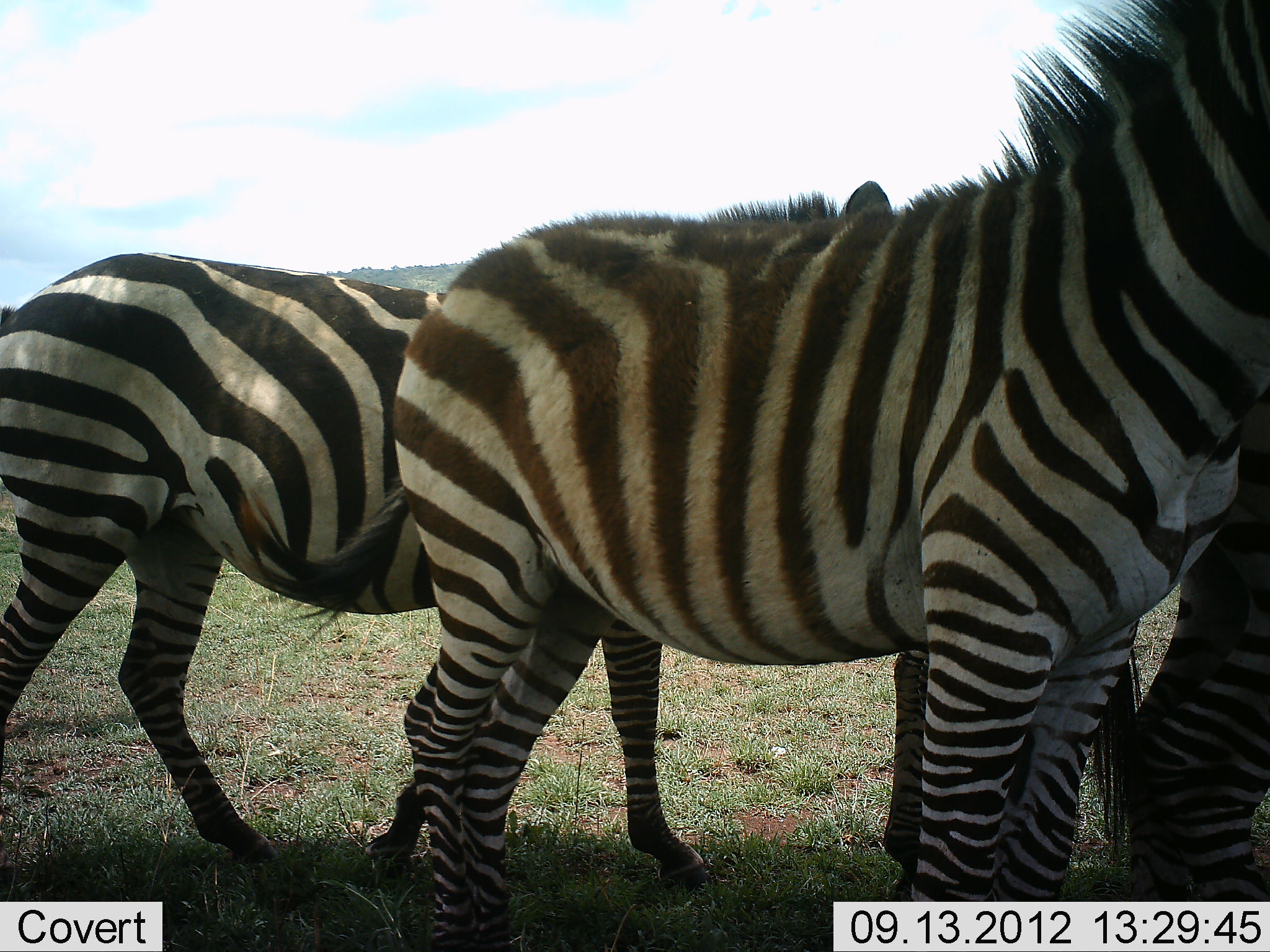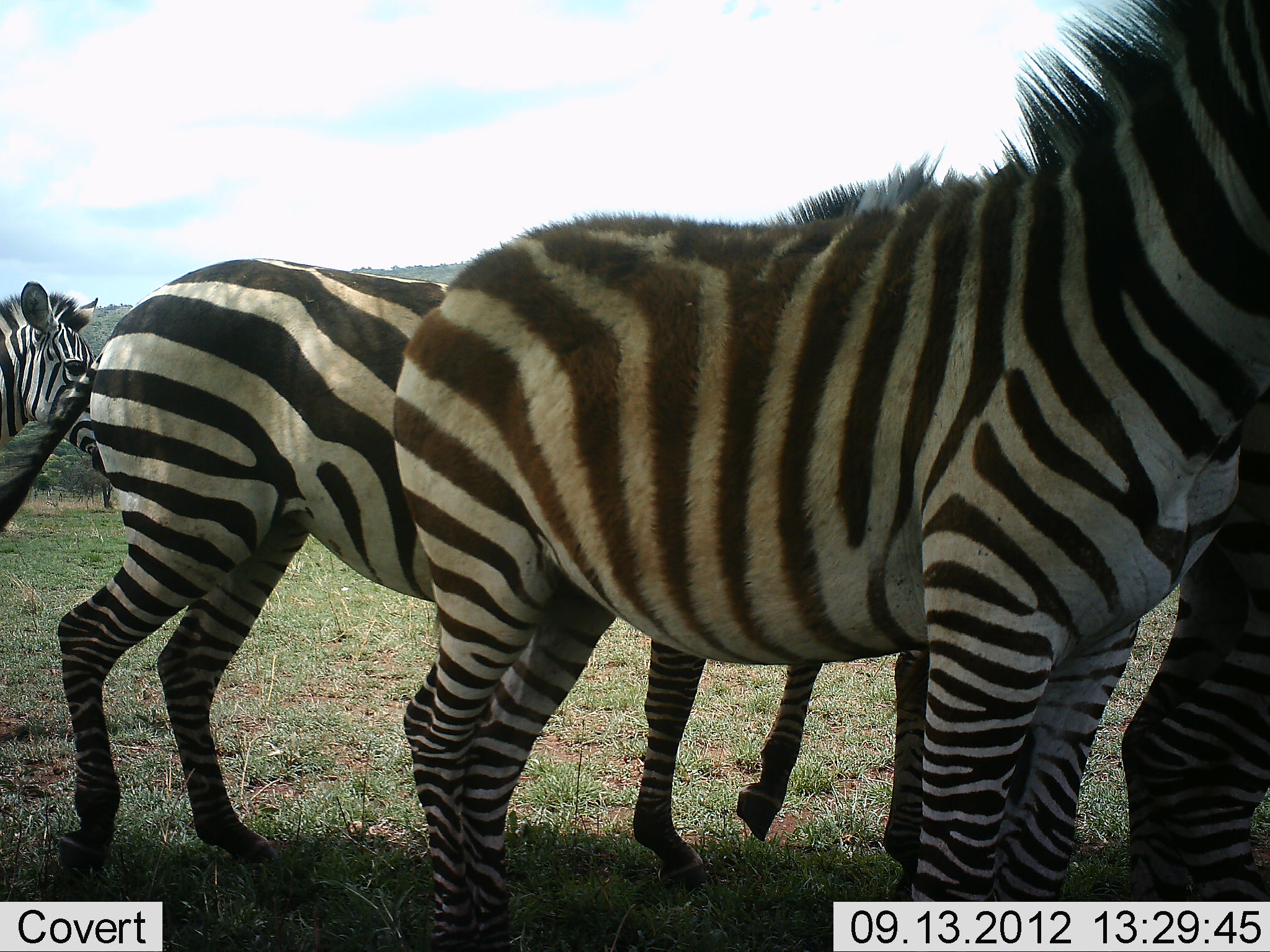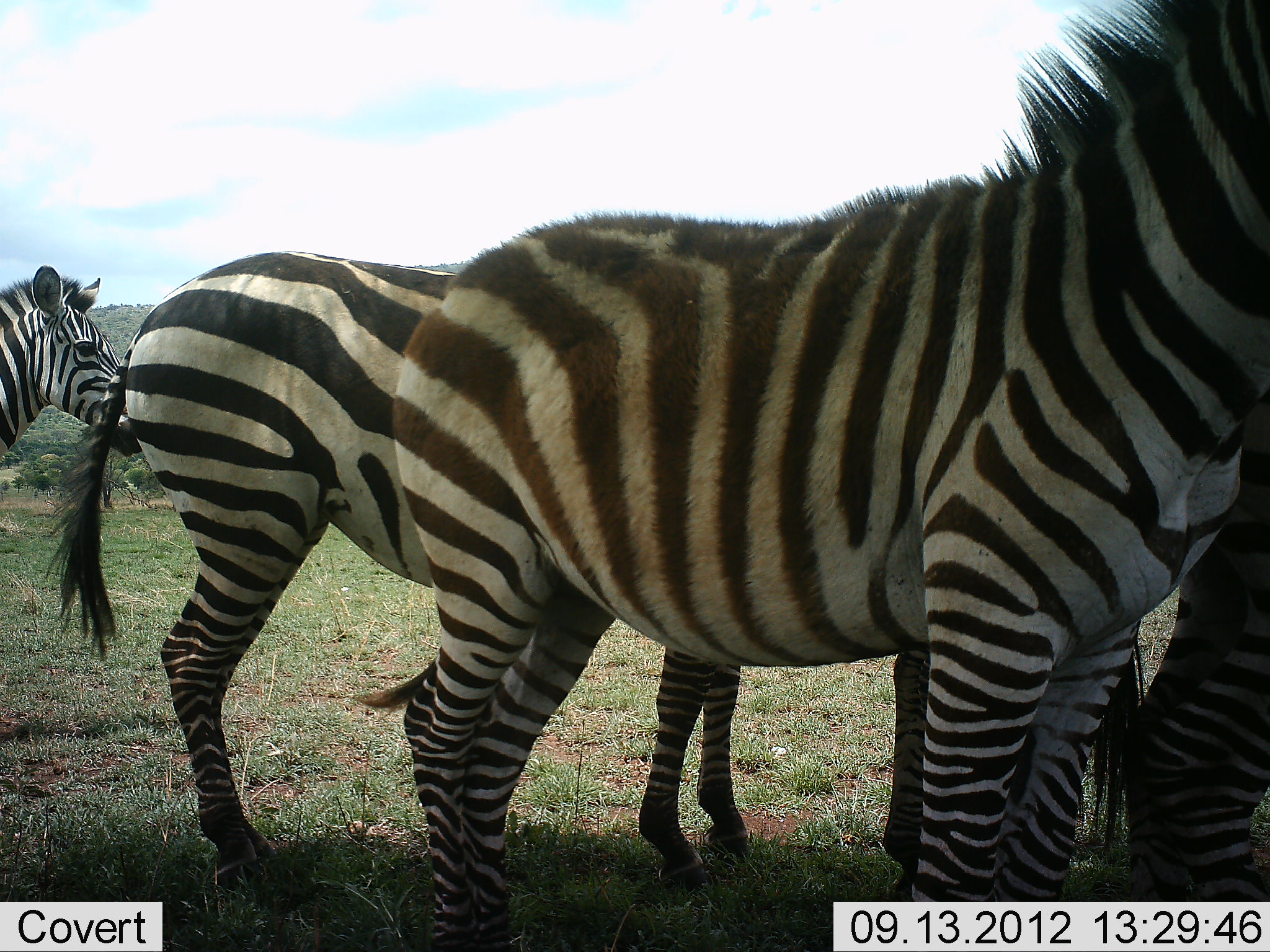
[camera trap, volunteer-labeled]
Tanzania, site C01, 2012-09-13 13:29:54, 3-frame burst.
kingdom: Animalia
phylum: Chordata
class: Mammalia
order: Perissodactyla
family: Equidae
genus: Equus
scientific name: Equus quagga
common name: plains zebra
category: zebra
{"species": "zebra (plains zebra) (Equus quagga)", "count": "4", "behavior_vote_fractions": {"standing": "100%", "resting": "0%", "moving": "60%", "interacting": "0%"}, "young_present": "0%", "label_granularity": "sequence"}